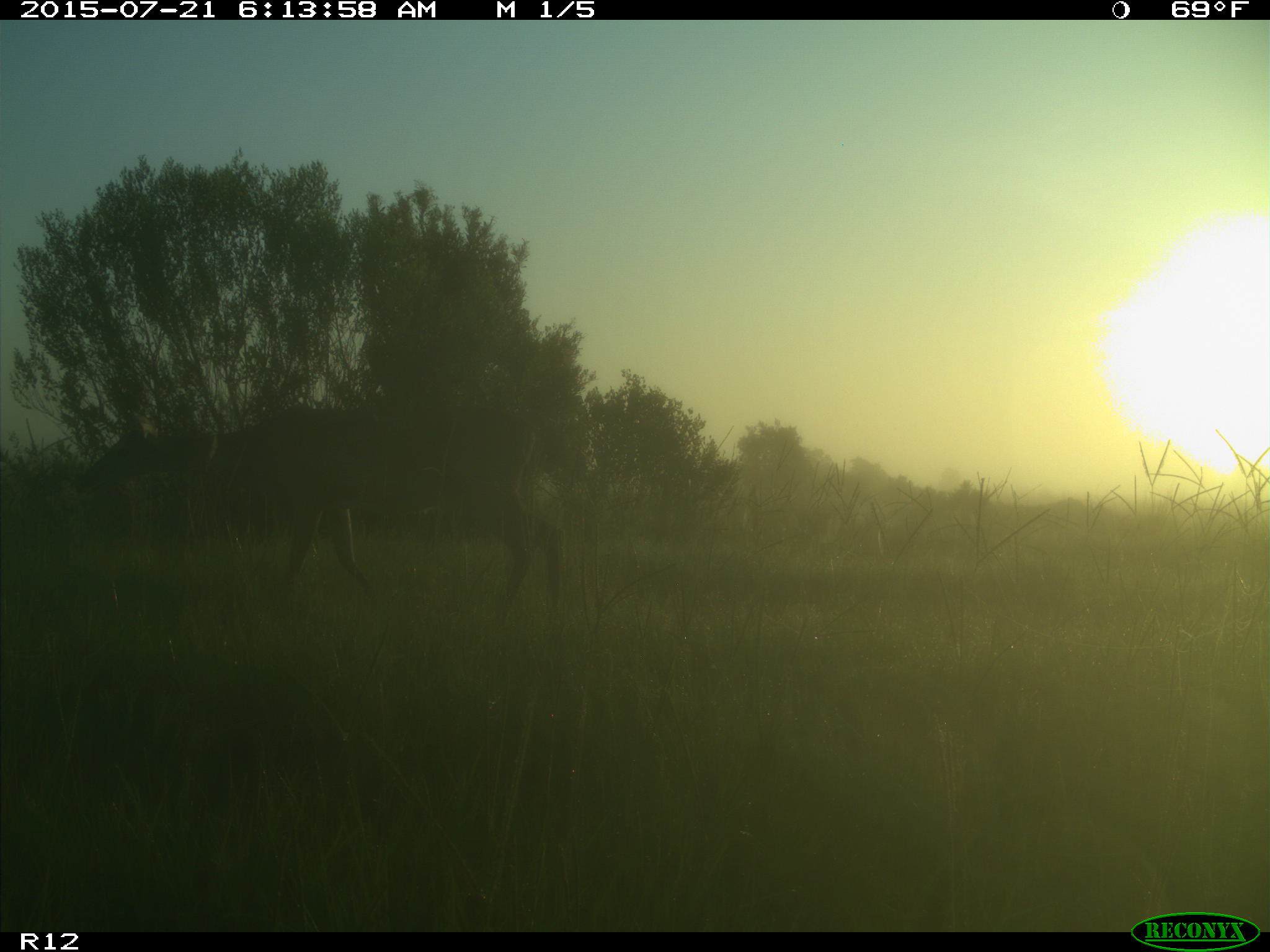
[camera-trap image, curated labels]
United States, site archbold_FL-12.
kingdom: Animalia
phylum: Chordata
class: Mammalia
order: Artiodactyla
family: Cervidae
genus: Odocoileus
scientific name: Odocoileus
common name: deer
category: unidentified deer